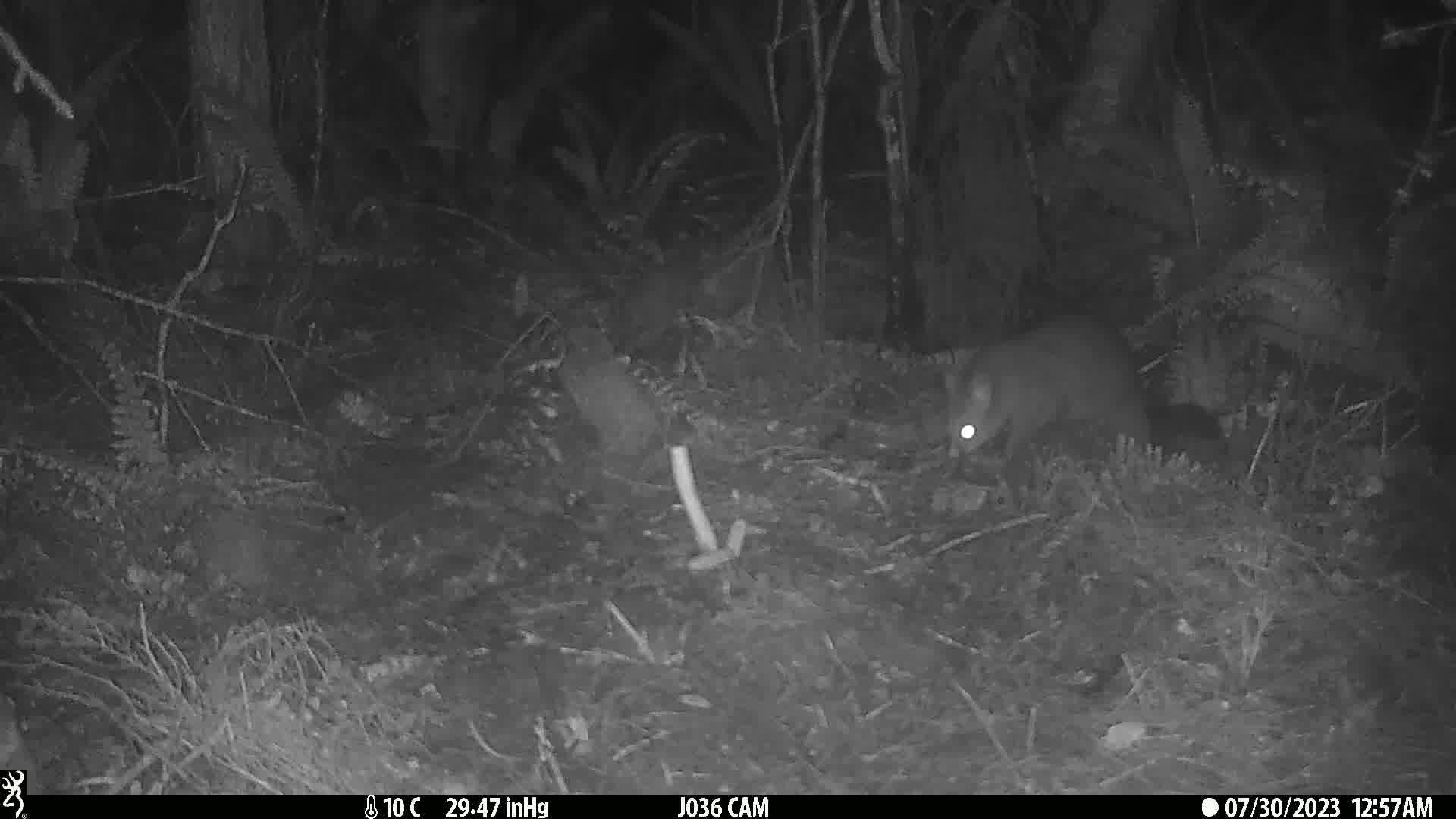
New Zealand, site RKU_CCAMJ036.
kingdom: Animalia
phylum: Chordata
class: Mammalia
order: Diprotodontia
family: Phalangeridae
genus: Trichosurus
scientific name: Trichosurus vulpecula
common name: common brushtail possum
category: possum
Possum (common brushtail possum) (Trichosurus vulpecula).